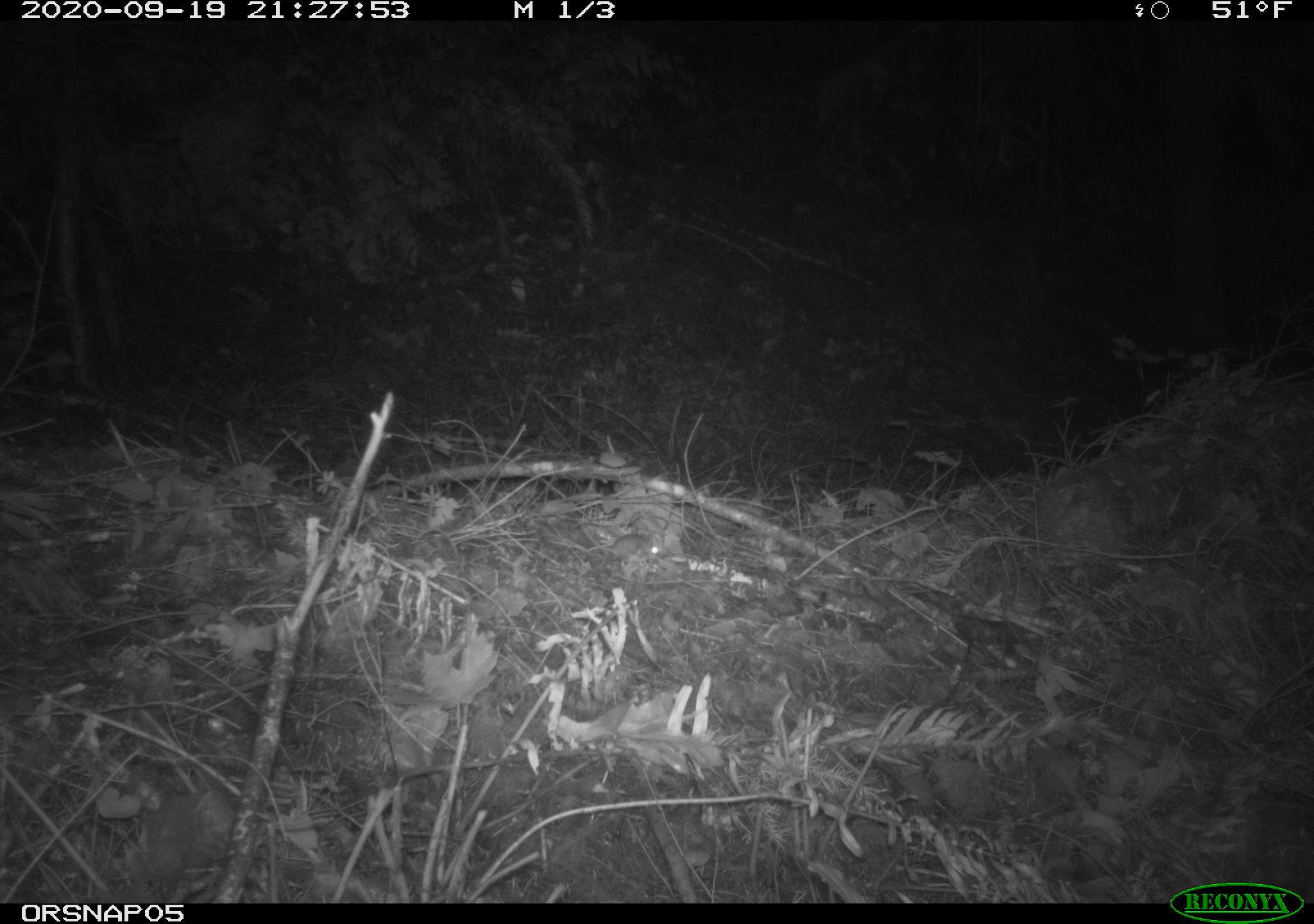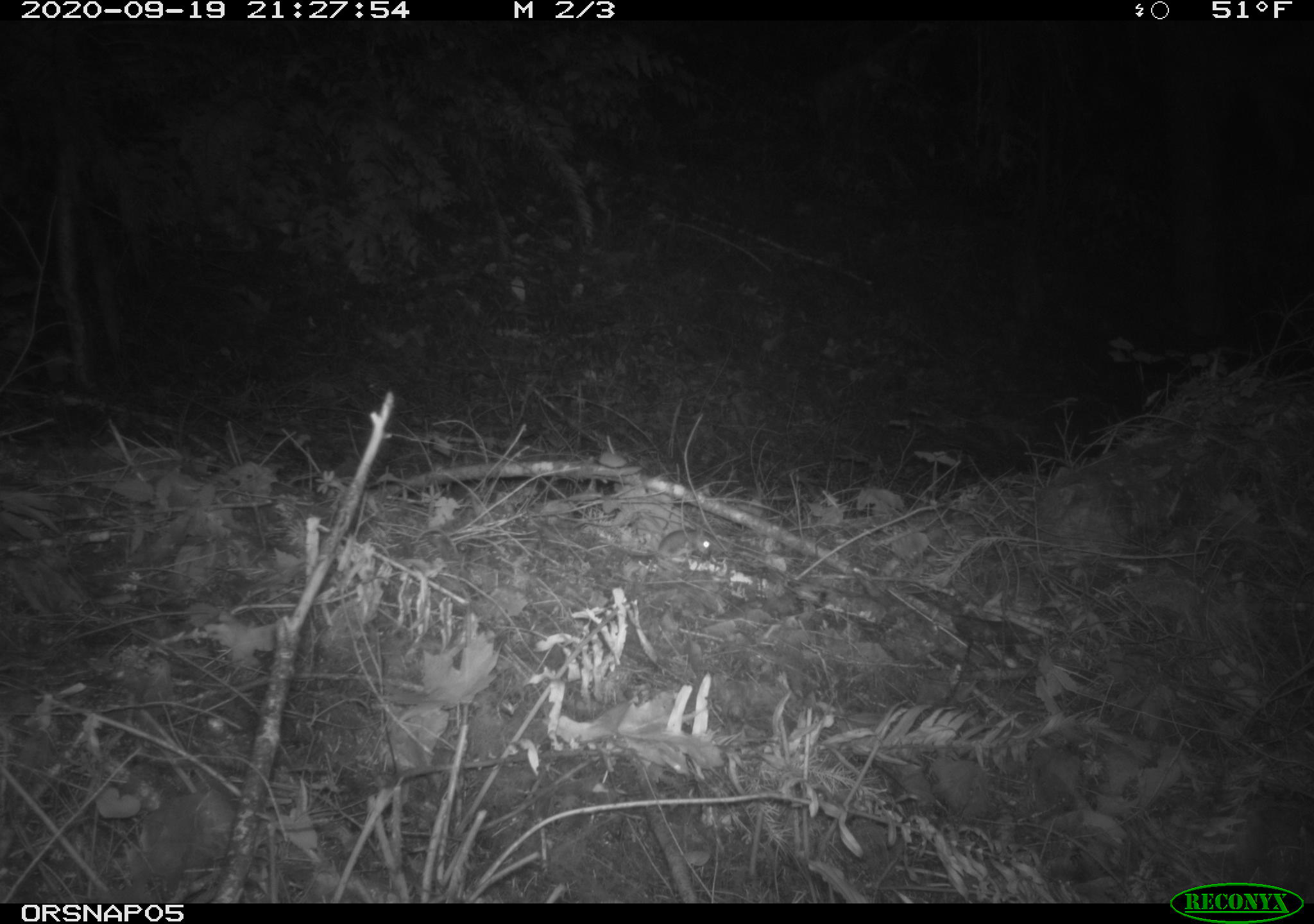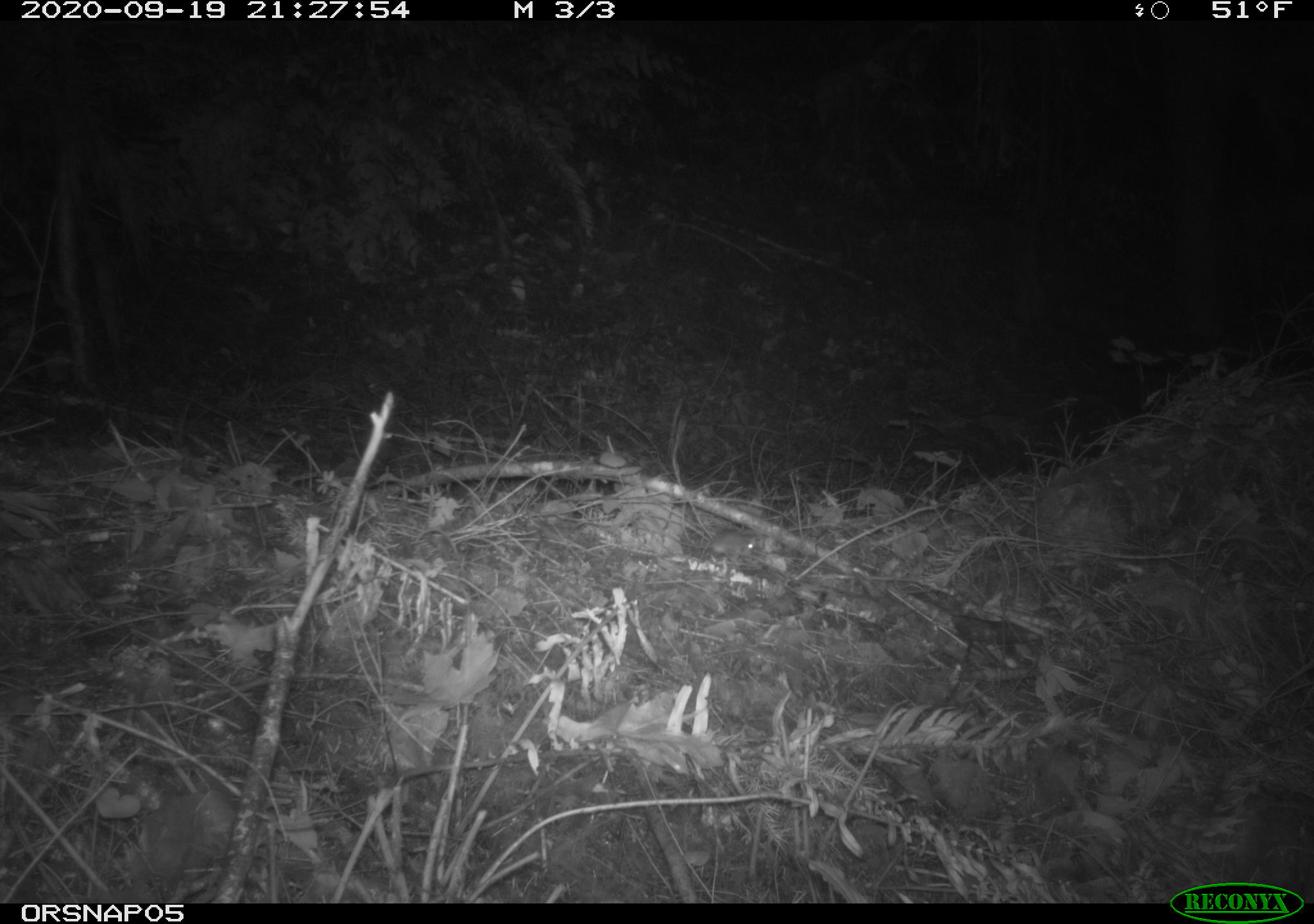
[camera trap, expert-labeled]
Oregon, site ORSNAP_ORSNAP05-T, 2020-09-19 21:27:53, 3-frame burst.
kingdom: Animalia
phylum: Chordata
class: Mammalia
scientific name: Mammalia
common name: small mammal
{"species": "small mammal (Mammalia)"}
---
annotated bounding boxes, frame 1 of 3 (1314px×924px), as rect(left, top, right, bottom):
small mammal: rect(557, 523, 669, 566)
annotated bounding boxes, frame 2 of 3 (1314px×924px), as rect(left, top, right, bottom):
small mammal: rect(609, 511, 733, 586)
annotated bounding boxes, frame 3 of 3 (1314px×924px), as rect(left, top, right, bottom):
small mammal: rect(651, 504, 772, 571)